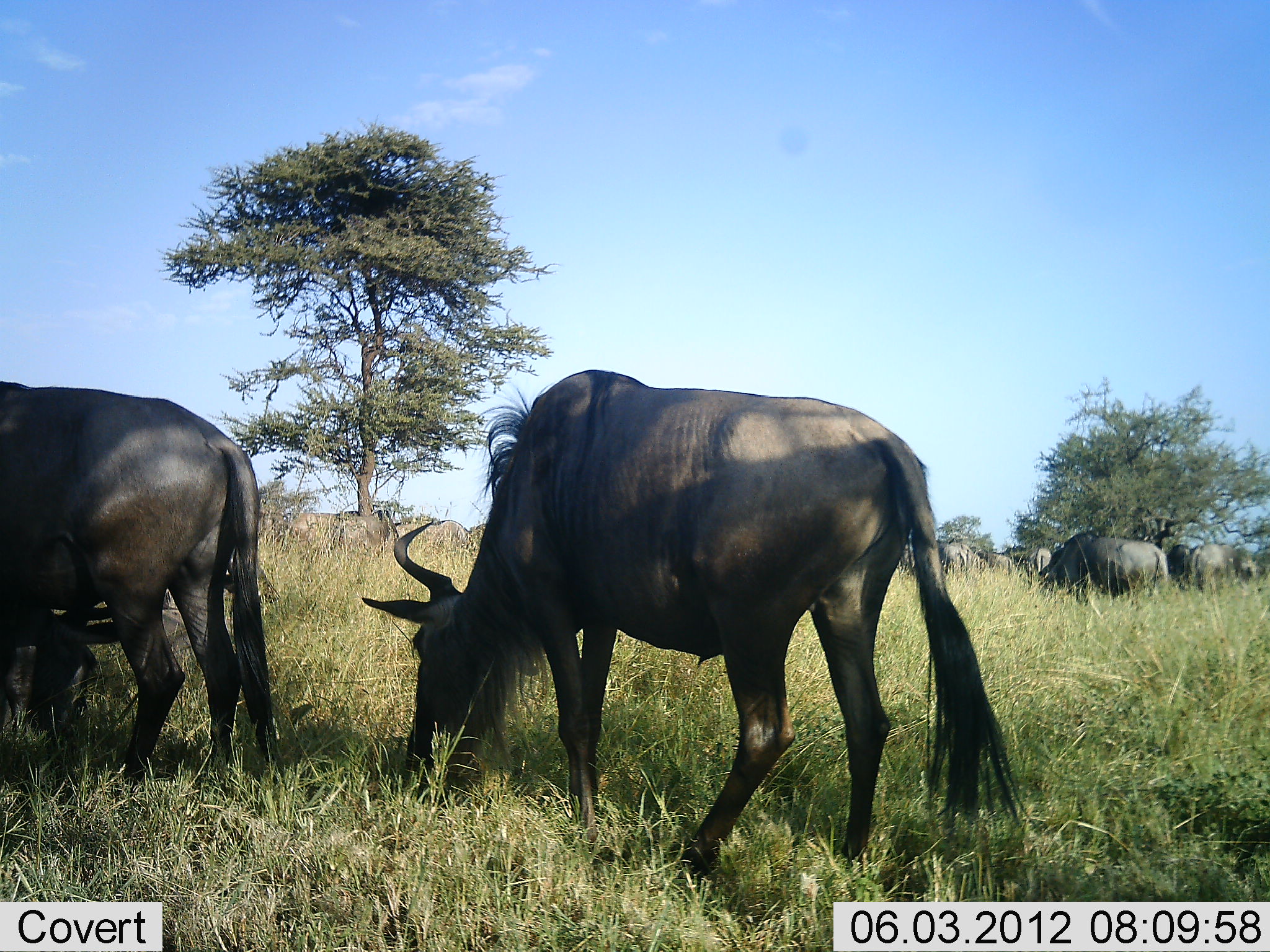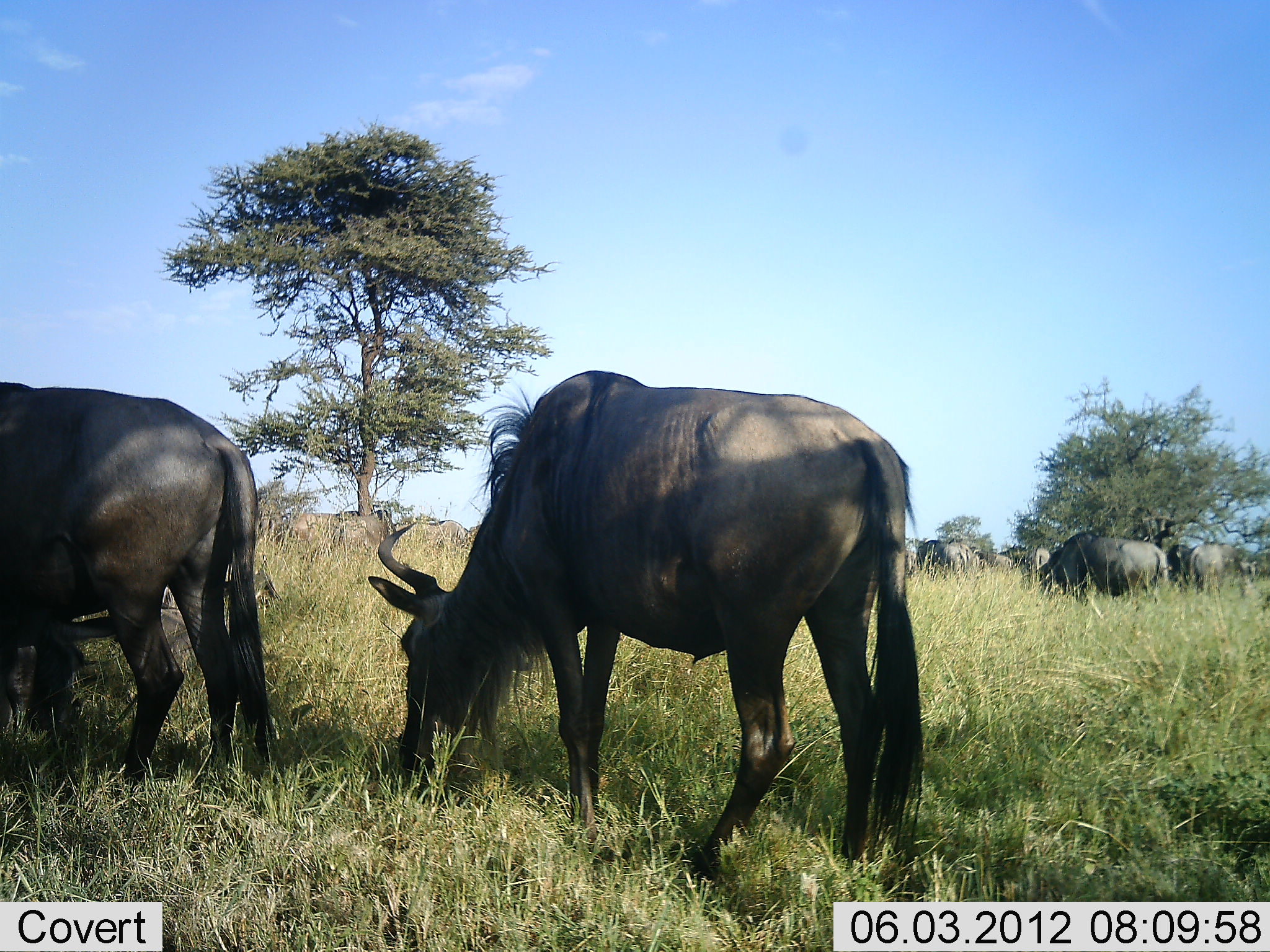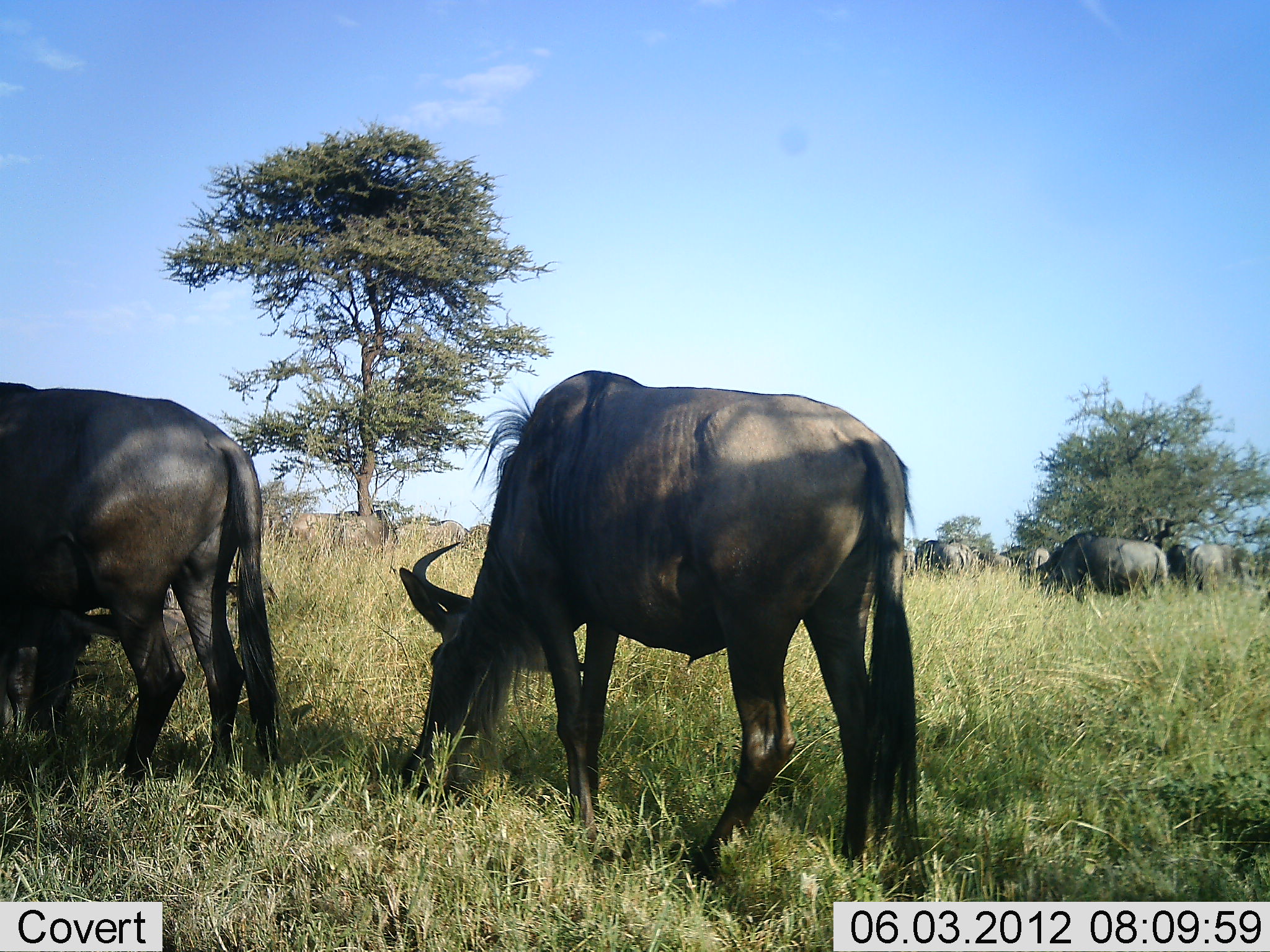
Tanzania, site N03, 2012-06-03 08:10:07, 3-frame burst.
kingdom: Animalia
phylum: Chordata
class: Mammalia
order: Artiodactyla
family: Bovidae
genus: Connochaetes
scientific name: Connochaetes taurinus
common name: blue wildebeest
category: wildebeest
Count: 8.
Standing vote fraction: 60%.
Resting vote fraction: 10%.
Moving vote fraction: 0%.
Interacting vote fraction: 0%.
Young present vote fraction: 0%.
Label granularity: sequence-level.